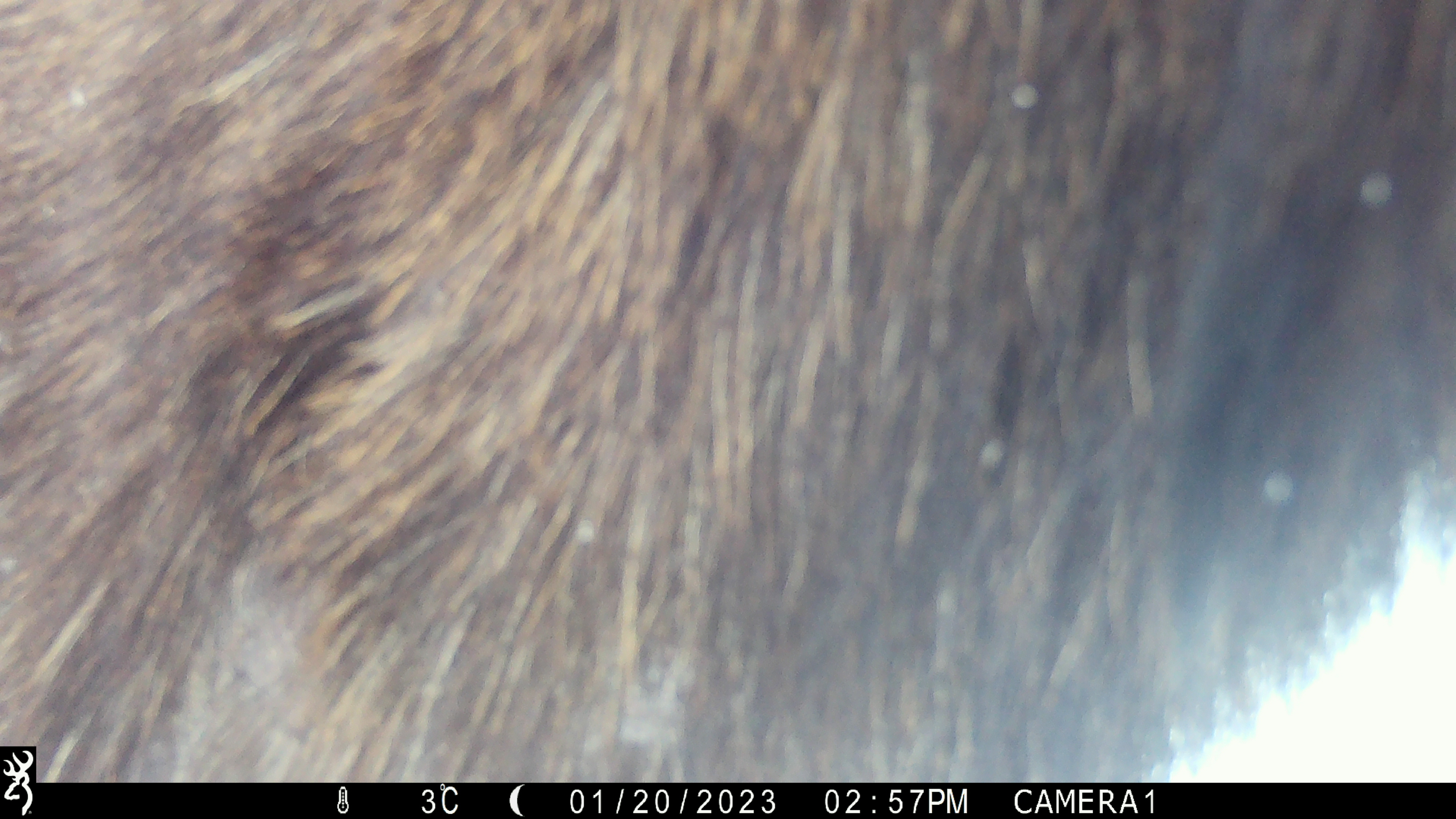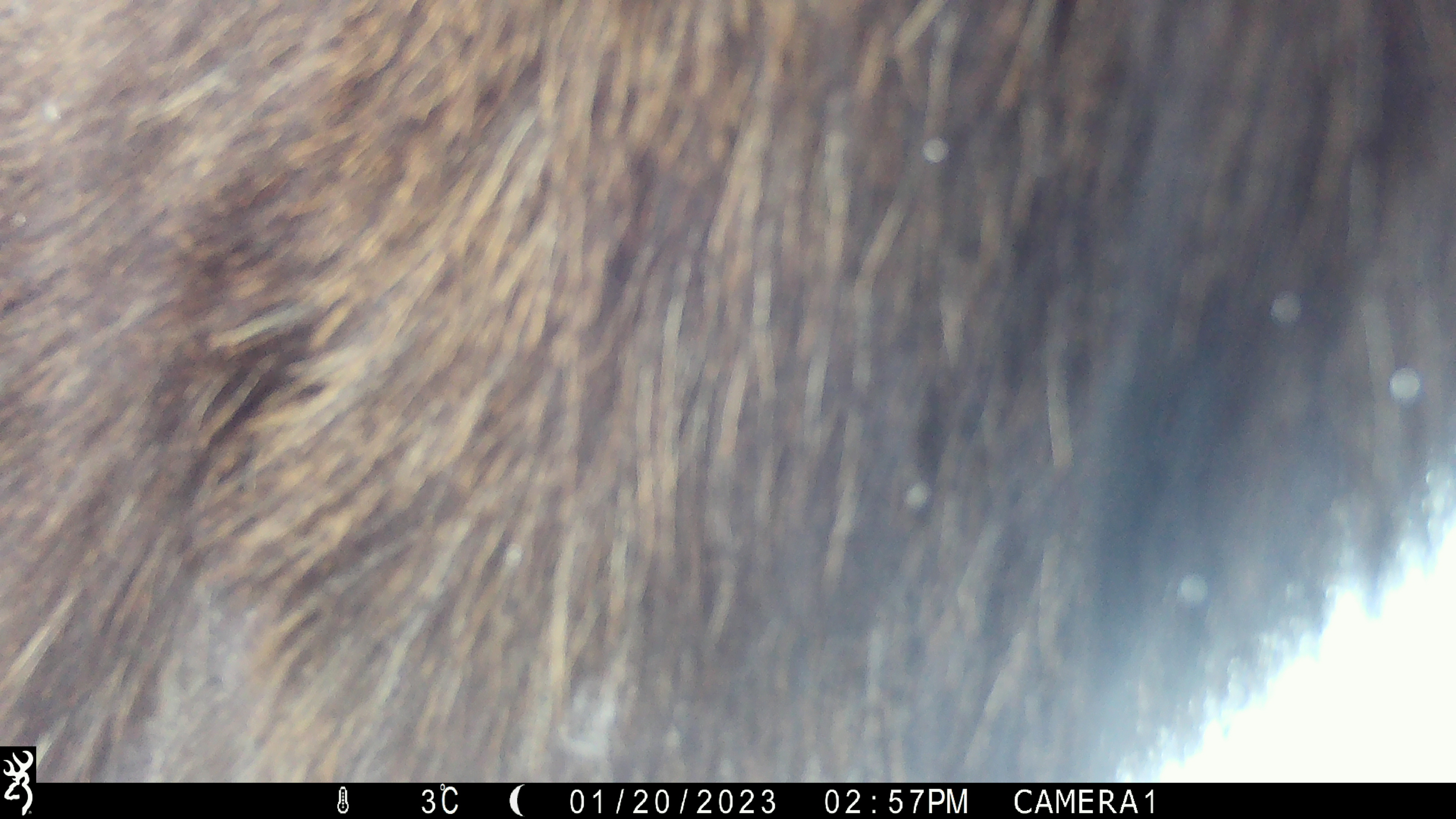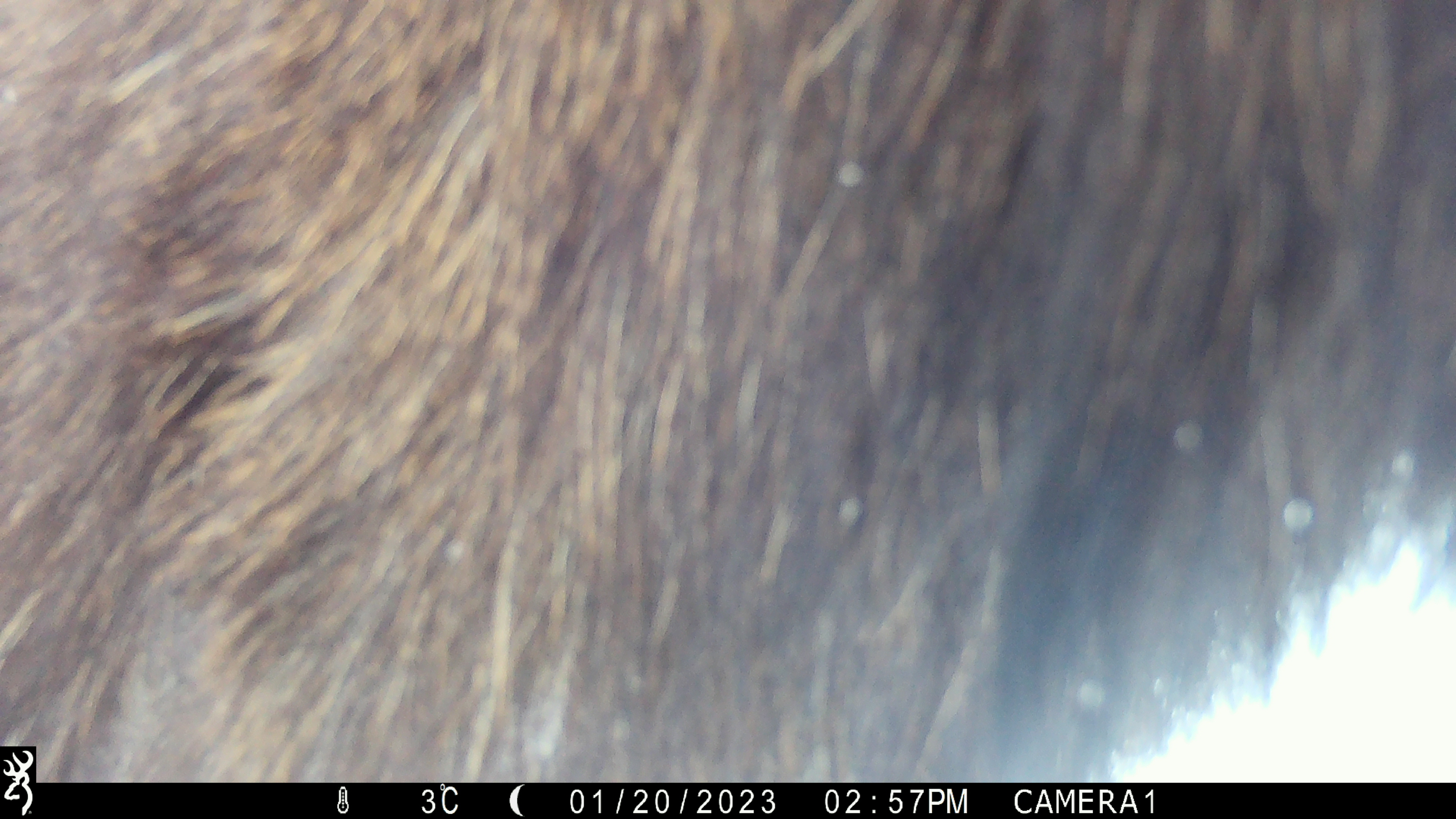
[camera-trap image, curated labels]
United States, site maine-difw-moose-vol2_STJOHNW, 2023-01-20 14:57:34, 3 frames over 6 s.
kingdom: Animalia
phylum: Chordata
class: Mammalia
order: Artiodactyla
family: Cervidae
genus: Alces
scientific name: Alces alces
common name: moose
Moose (Alces alces).